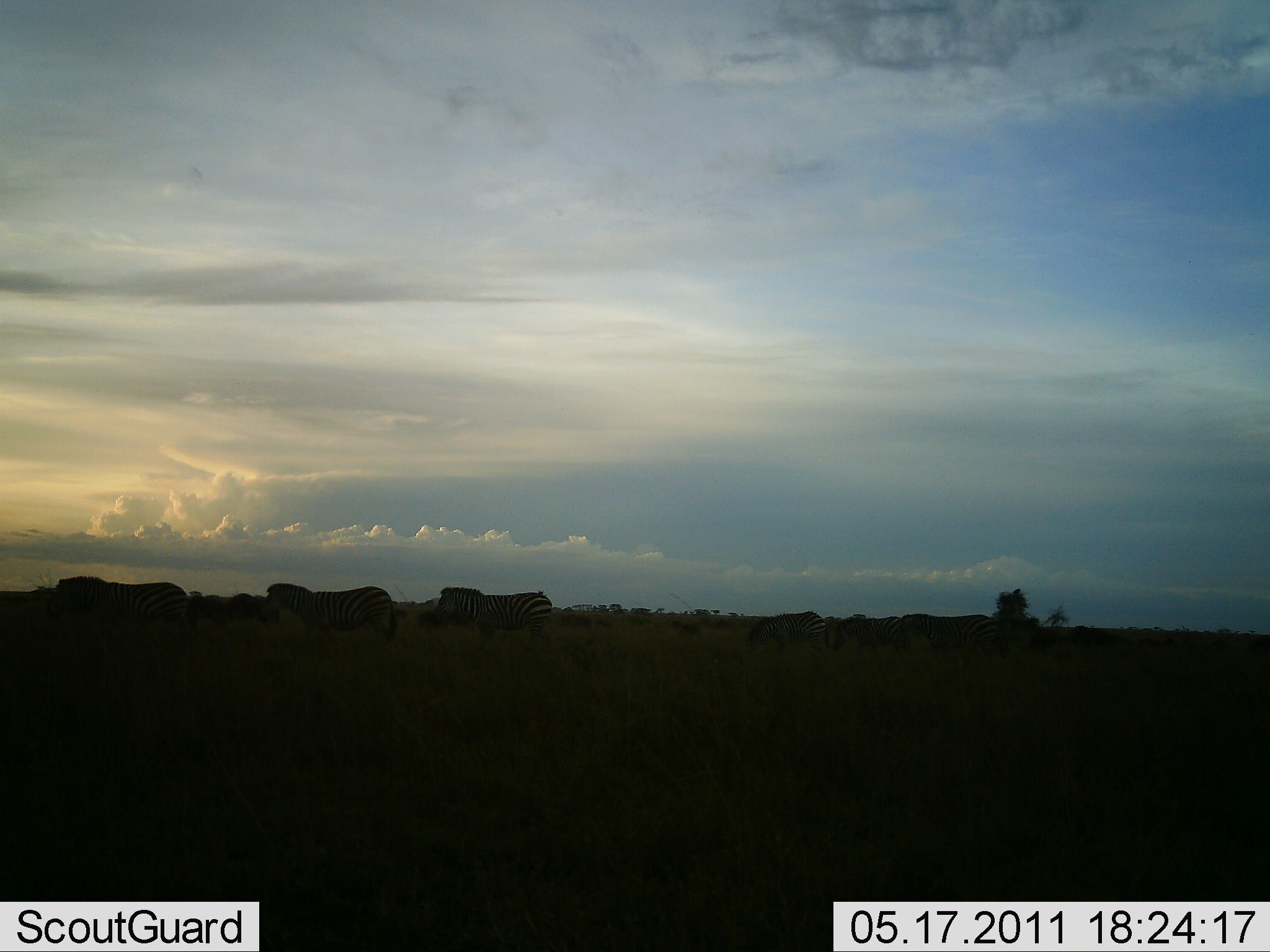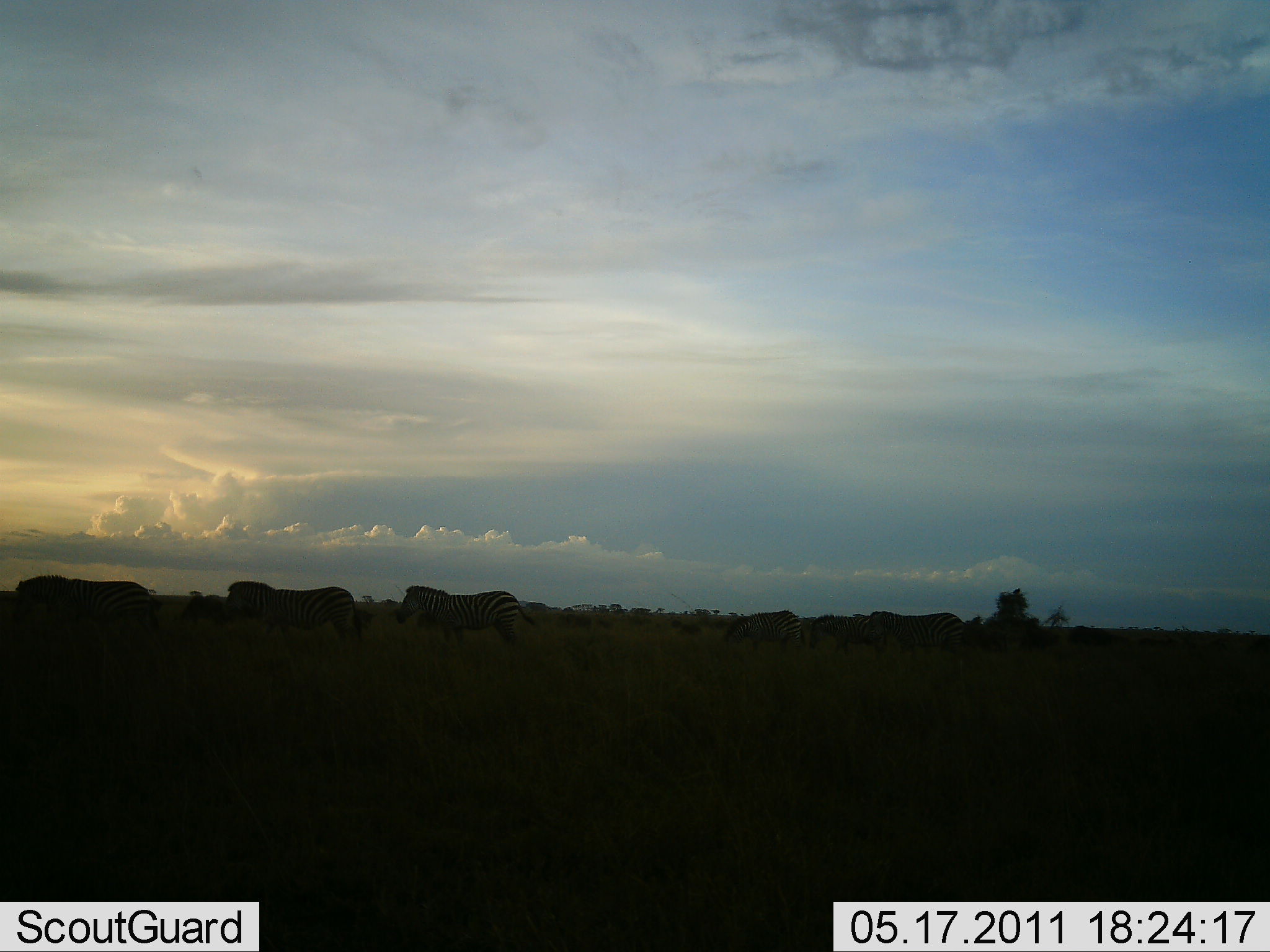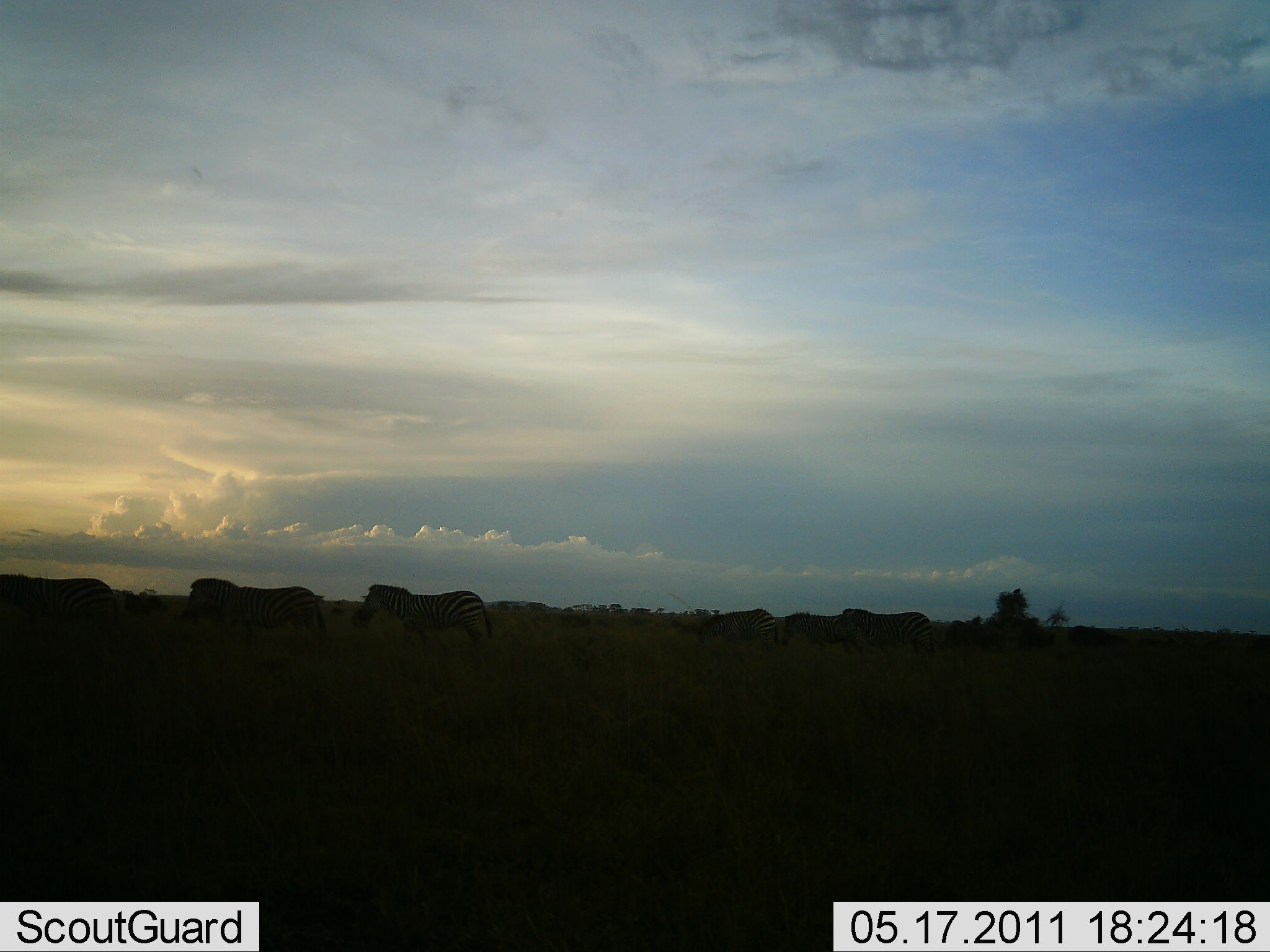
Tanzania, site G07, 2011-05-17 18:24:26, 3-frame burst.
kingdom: Animalia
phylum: Chordata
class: Mammalia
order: Perissodactyla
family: Equidae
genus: Equus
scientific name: Equus quagga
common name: plains zebra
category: zebra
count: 8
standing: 18%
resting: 0%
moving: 91%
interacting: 0%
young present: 0%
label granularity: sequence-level